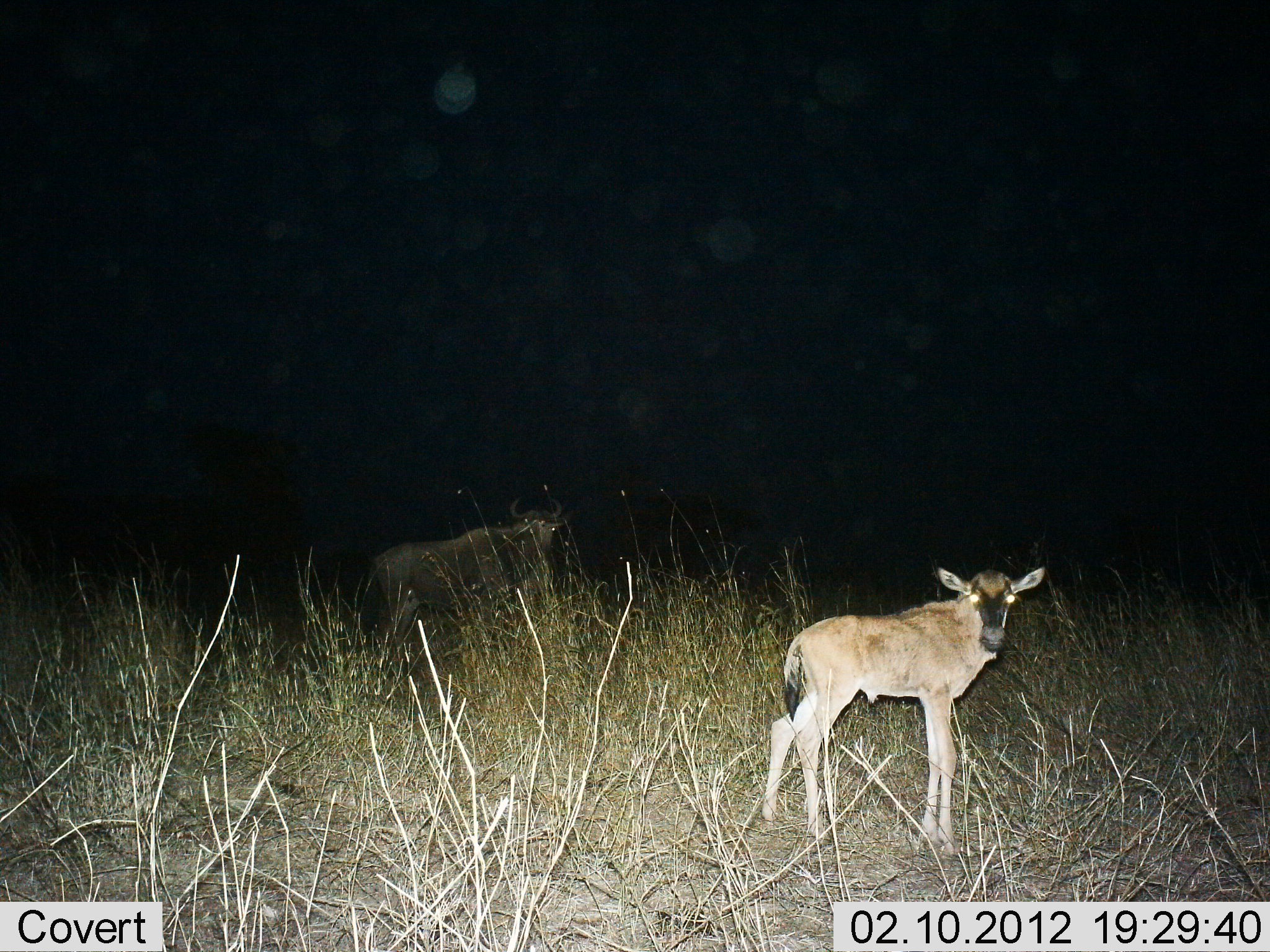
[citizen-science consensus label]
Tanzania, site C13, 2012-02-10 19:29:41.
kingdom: Animalia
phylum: Chordata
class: Mammalia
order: Artiodactyla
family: Bovidae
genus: Connochaetes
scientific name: Connochaetes taurinus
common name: blue wildebeest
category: wildebeest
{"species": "wildebeest (blue wildebeest) (Connochaetes taurinus)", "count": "2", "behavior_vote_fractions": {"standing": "100%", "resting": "0%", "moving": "0%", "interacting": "0%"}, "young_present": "100%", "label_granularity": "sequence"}